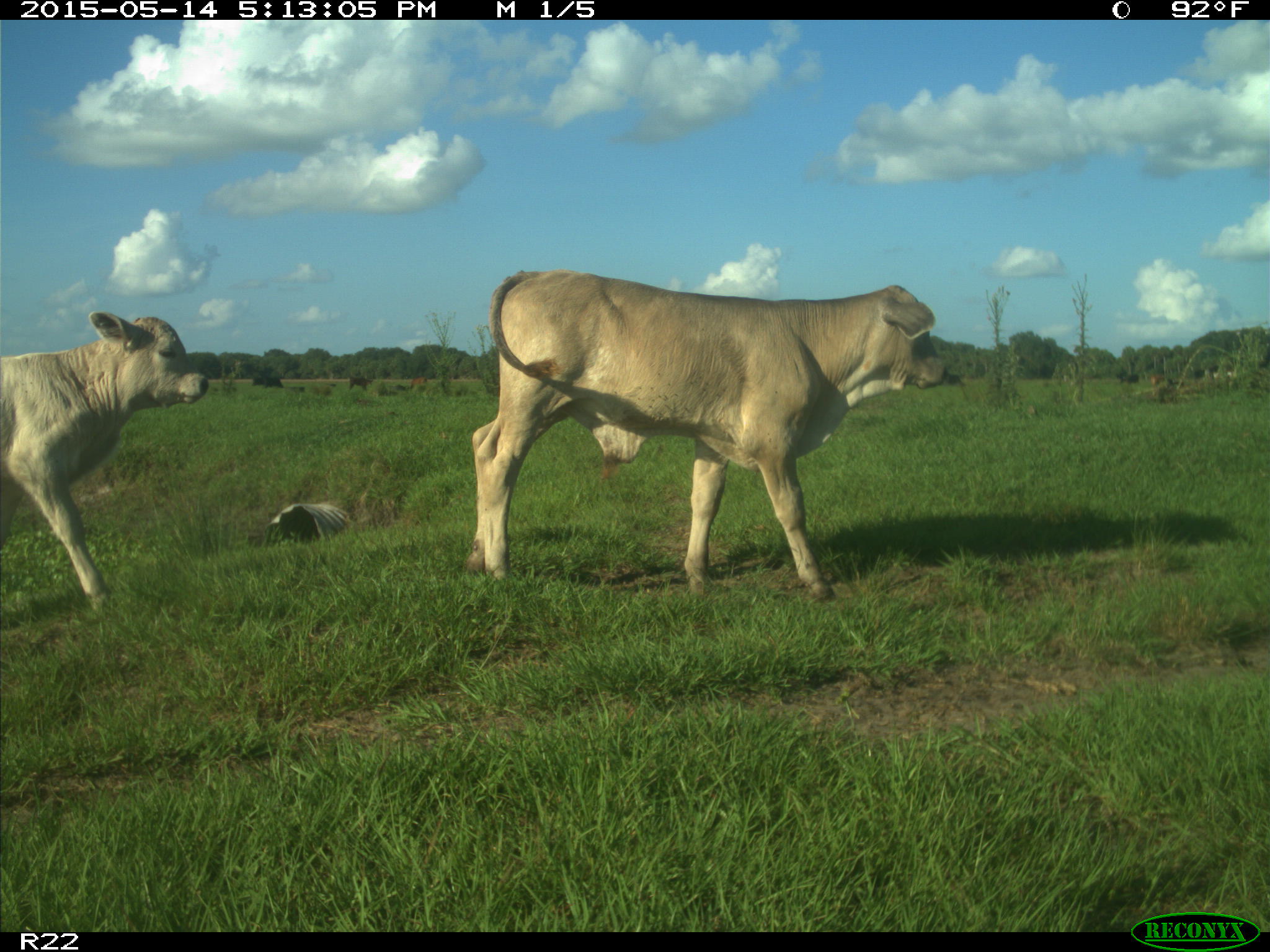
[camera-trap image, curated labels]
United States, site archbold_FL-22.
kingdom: Animalia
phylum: Chordata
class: Mammalia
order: Artiodactyla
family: Bovidae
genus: Bos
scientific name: Bos taurus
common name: domestic cow